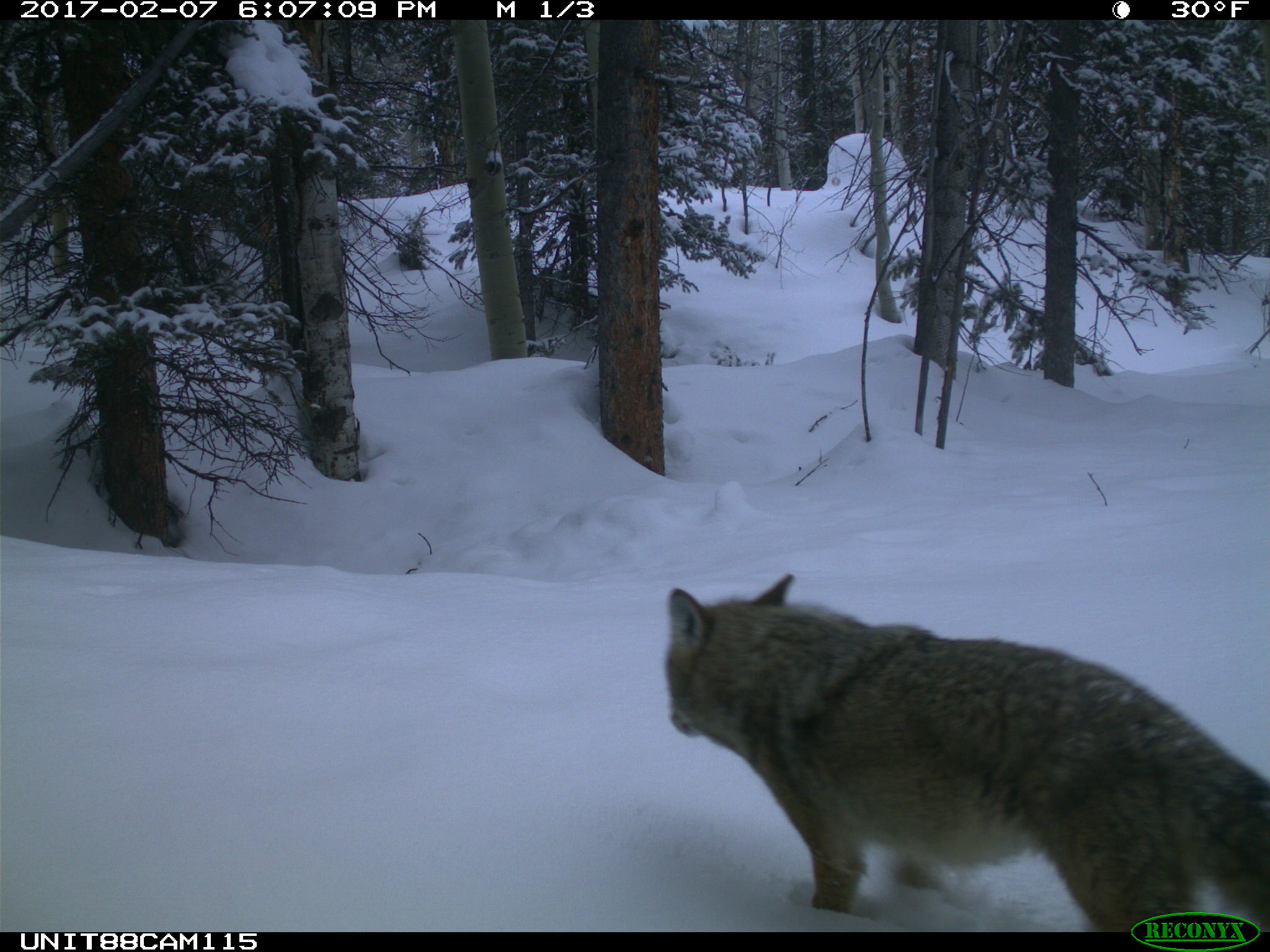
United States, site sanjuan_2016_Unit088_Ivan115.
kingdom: Animalia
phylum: Chordata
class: Mammalia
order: Carnivora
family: Canidae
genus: Canis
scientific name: Canis latrans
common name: coyote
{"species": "Canis latrans (coyote)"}